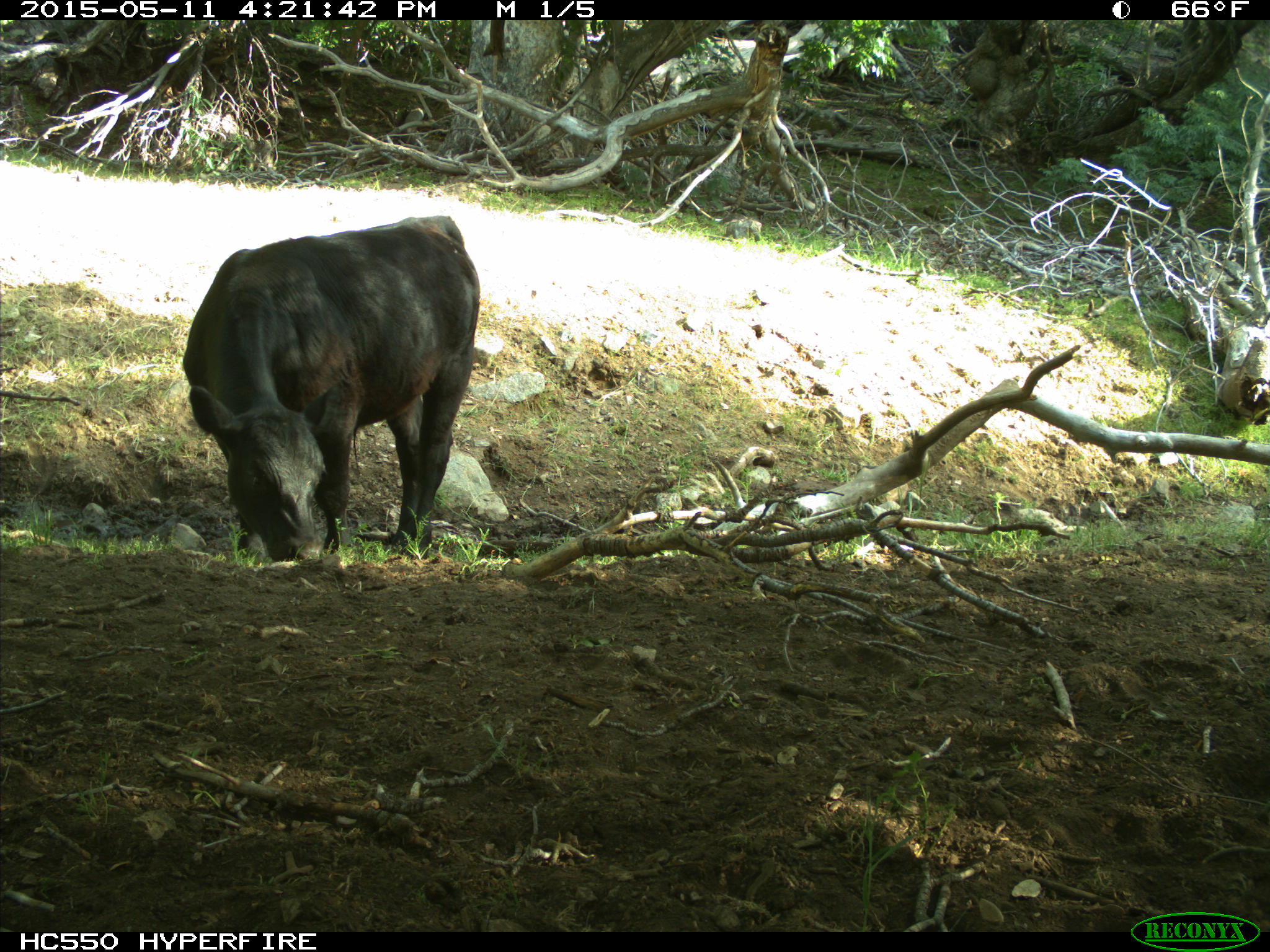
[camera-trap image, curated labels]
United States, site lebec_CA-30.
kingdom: Animalia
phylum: Chordata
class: Mammalia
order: Artiodactyla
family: Bovidae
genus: Bos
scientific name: Bos taurus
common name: domestic cow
Bos taurus (domestic cow).